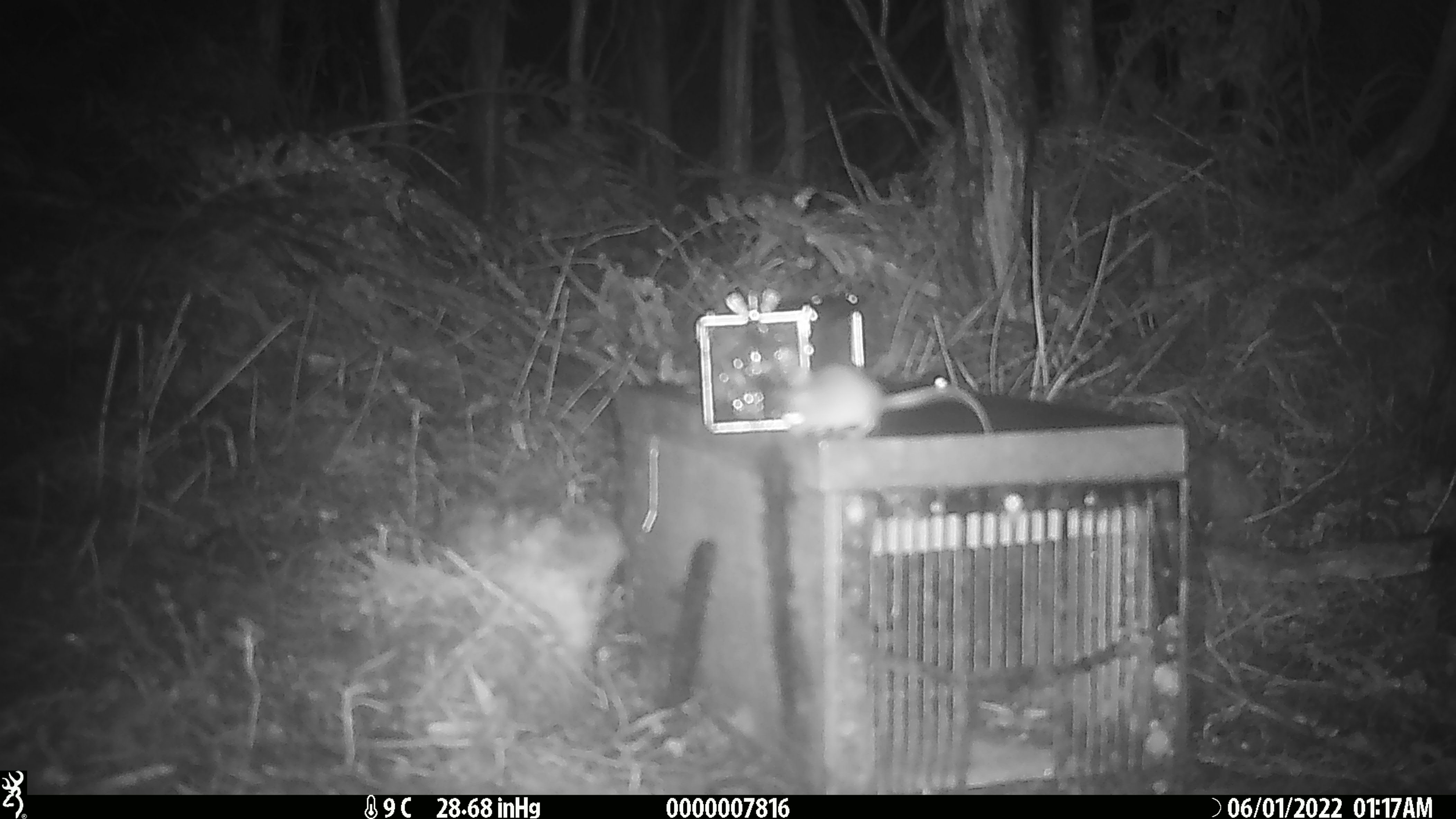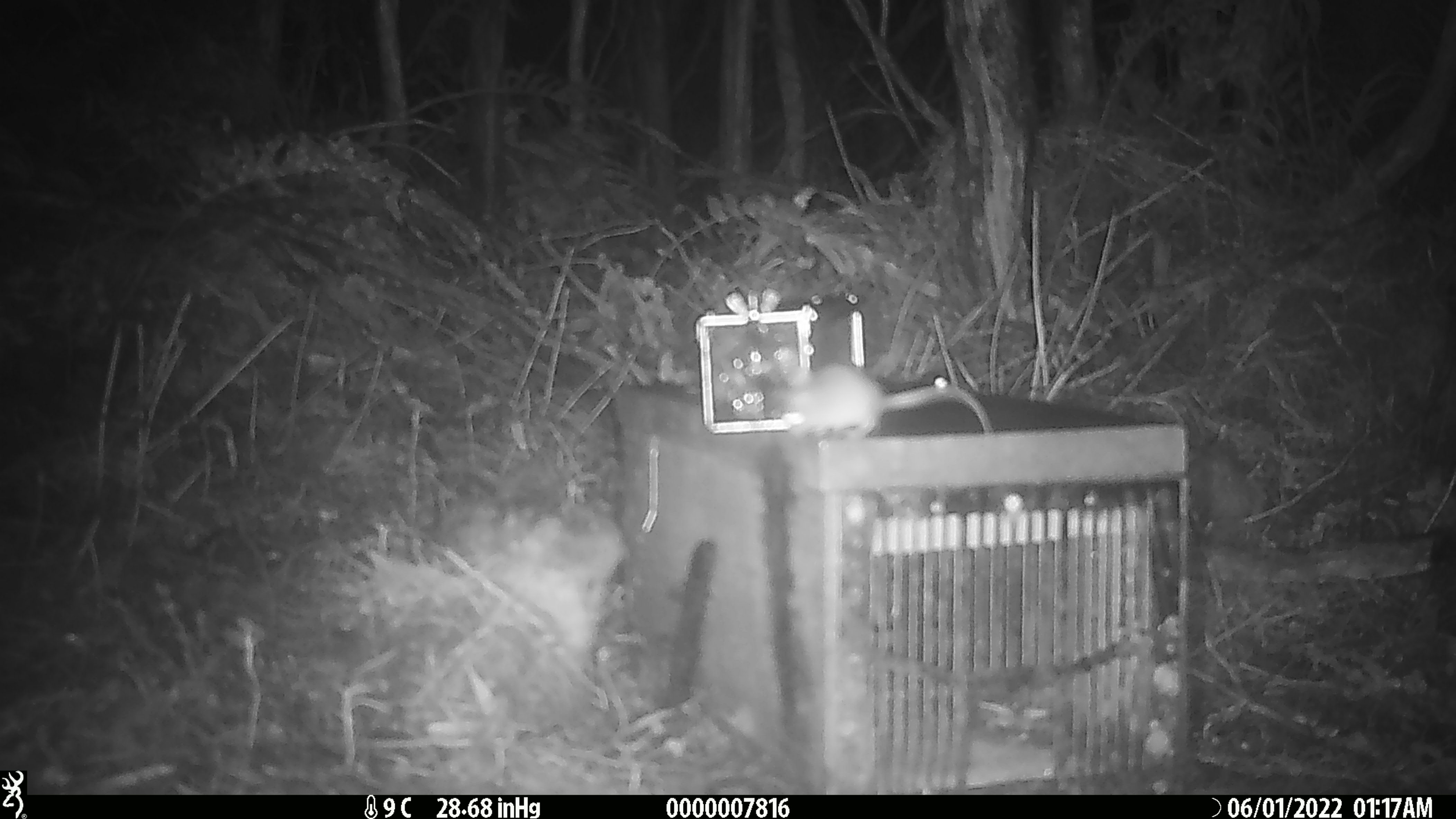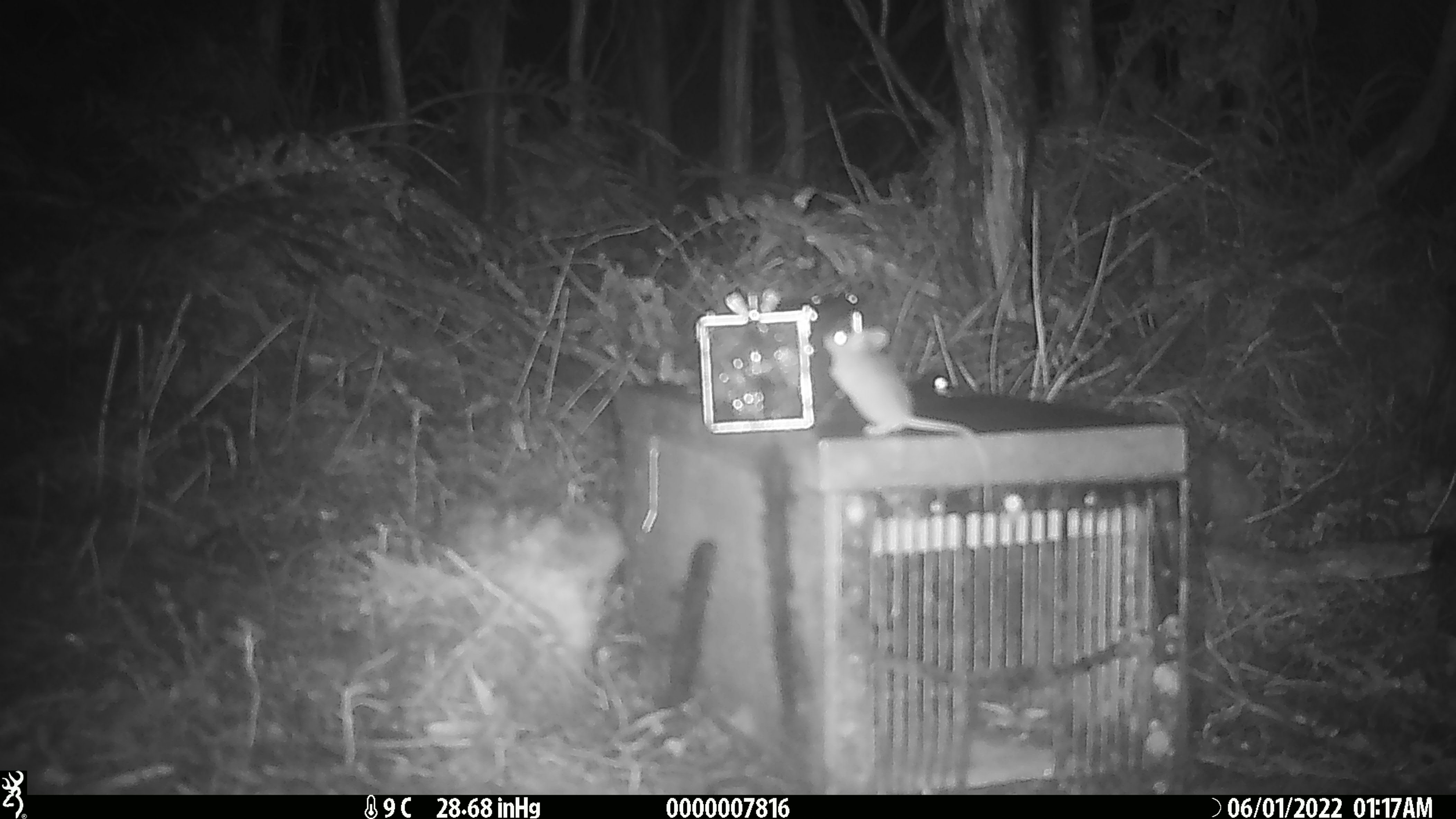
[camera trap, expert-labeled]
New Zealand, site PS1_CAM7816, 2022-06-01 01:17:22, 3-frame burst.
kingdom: Animalia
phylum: Chordata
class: Mammalia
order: Rodentia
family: Muridae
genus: Mus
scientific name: Mus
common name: mouse